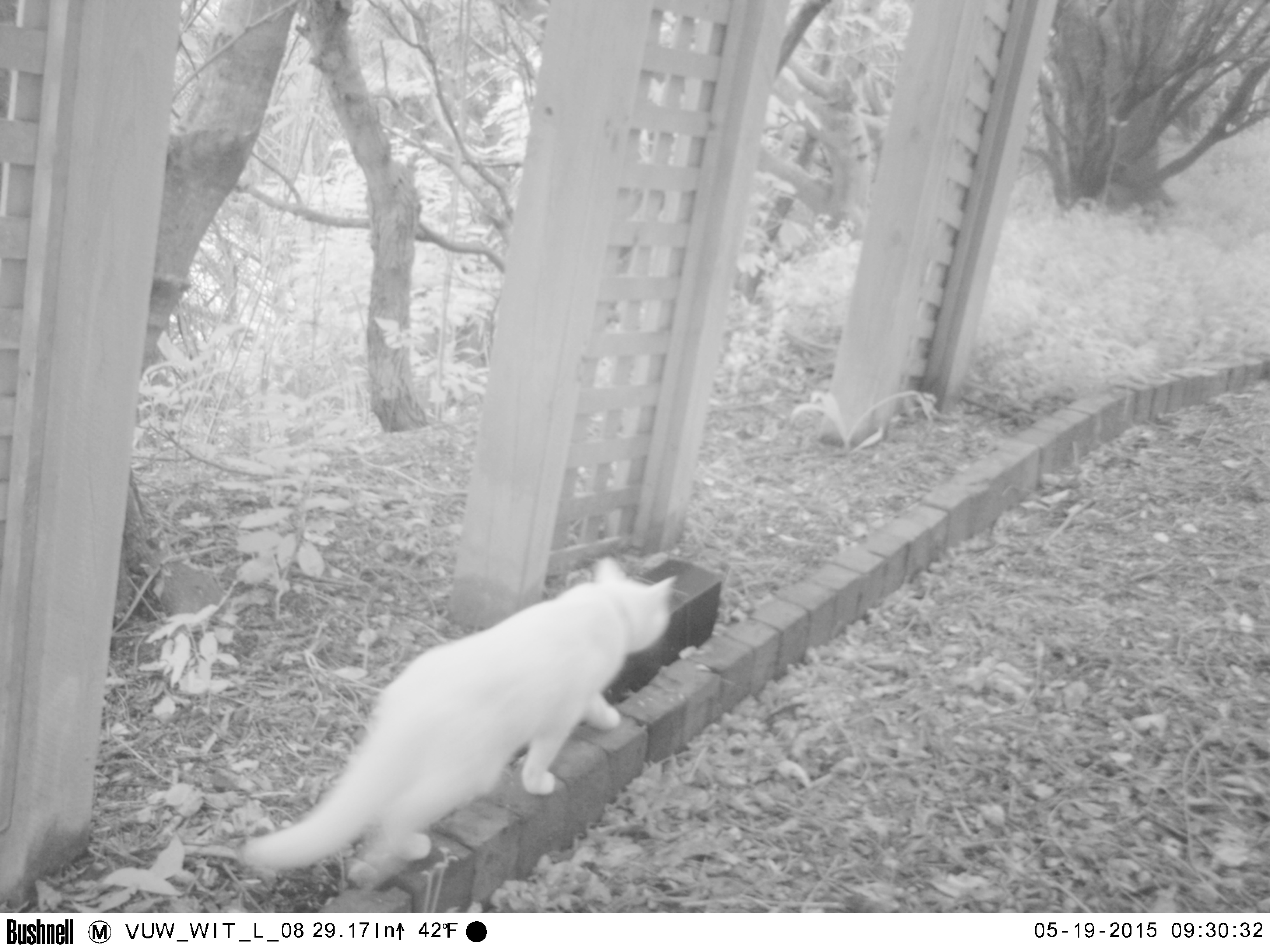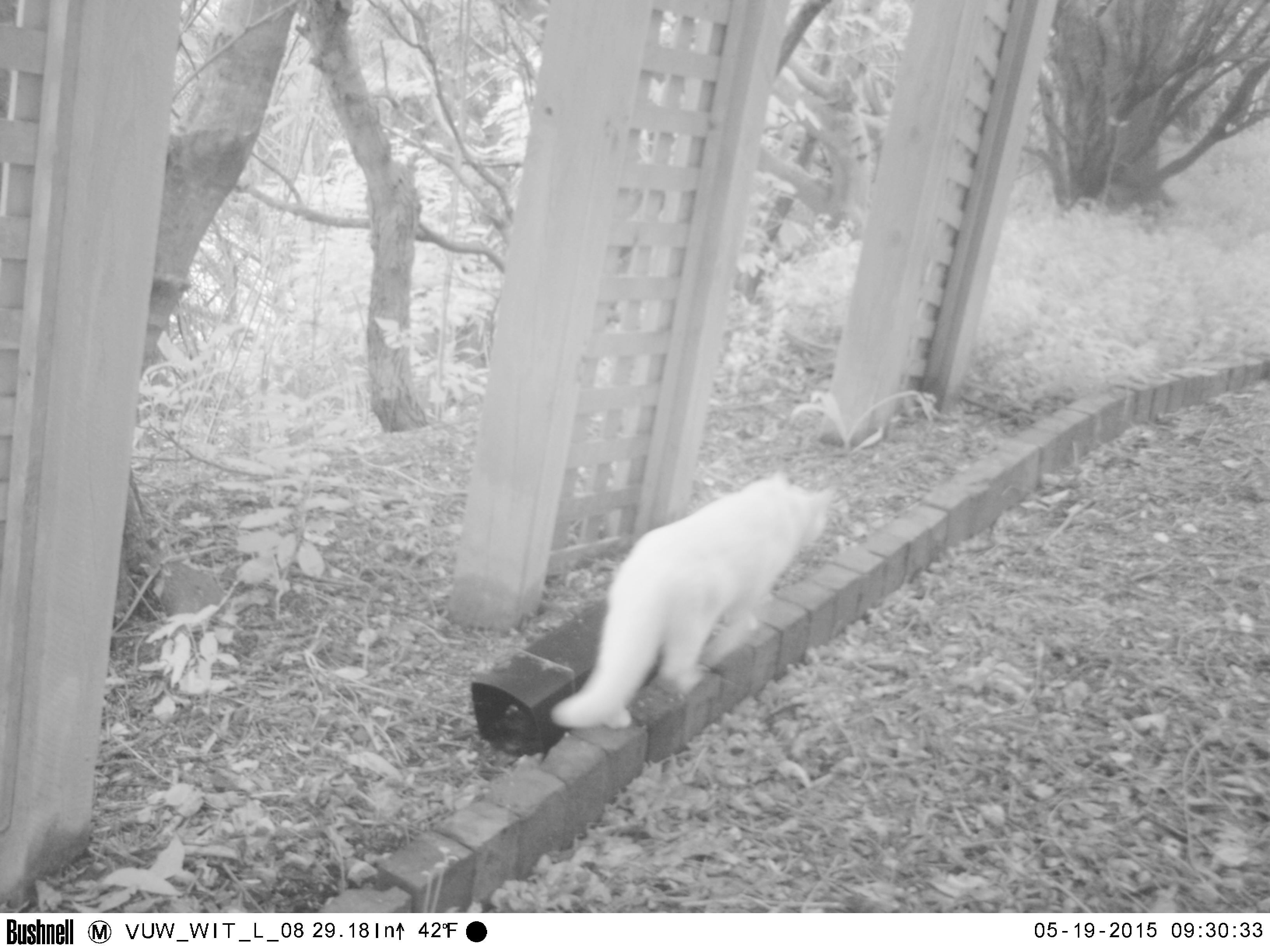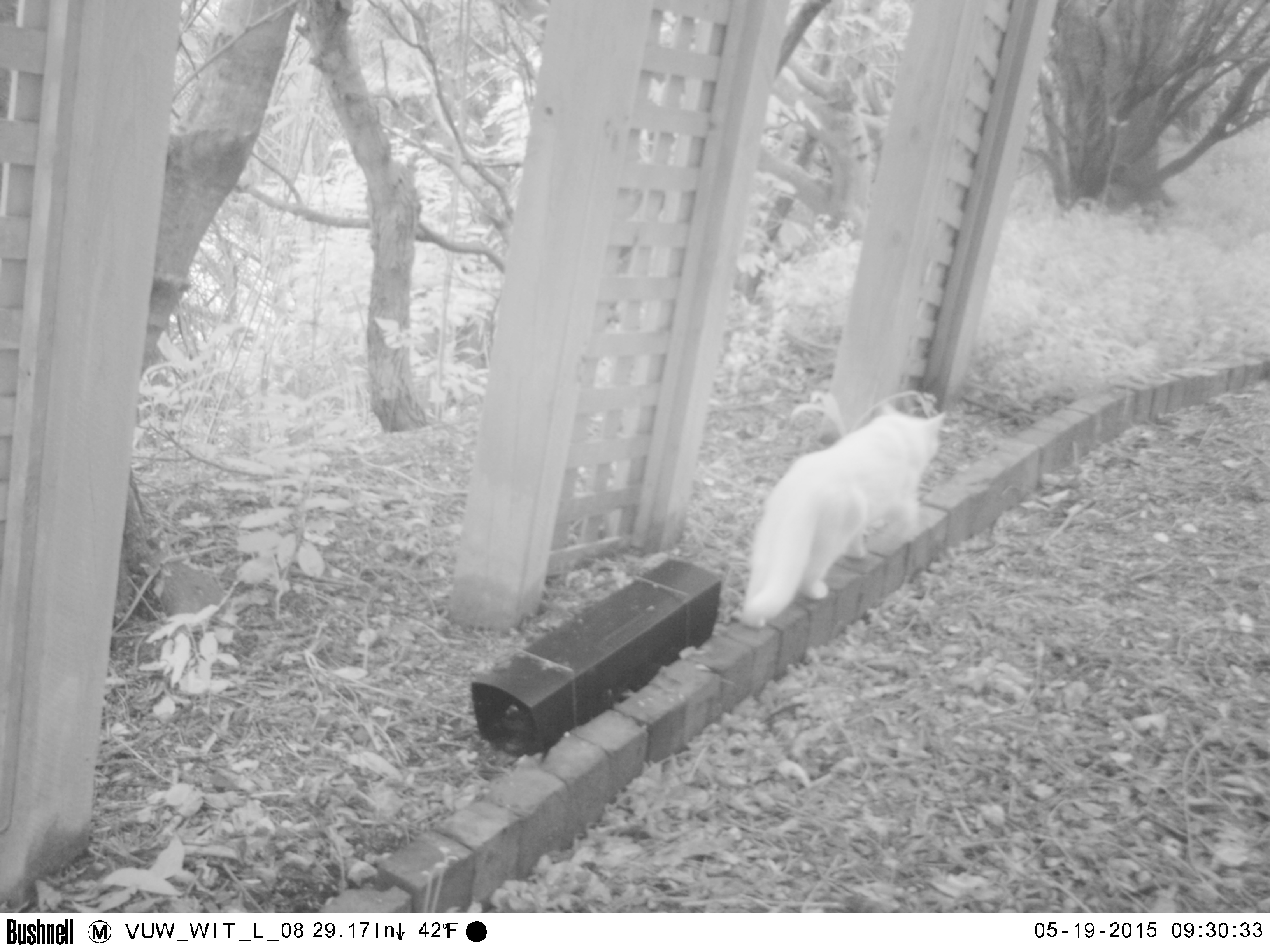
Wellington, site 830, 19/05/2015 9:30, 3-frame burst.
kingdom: Animalia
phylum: Chordata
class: Mammalia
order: Carnivora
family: Felidae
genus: Felis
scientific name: Felis catus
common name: cat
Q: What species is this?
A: Cat (Felis catus).